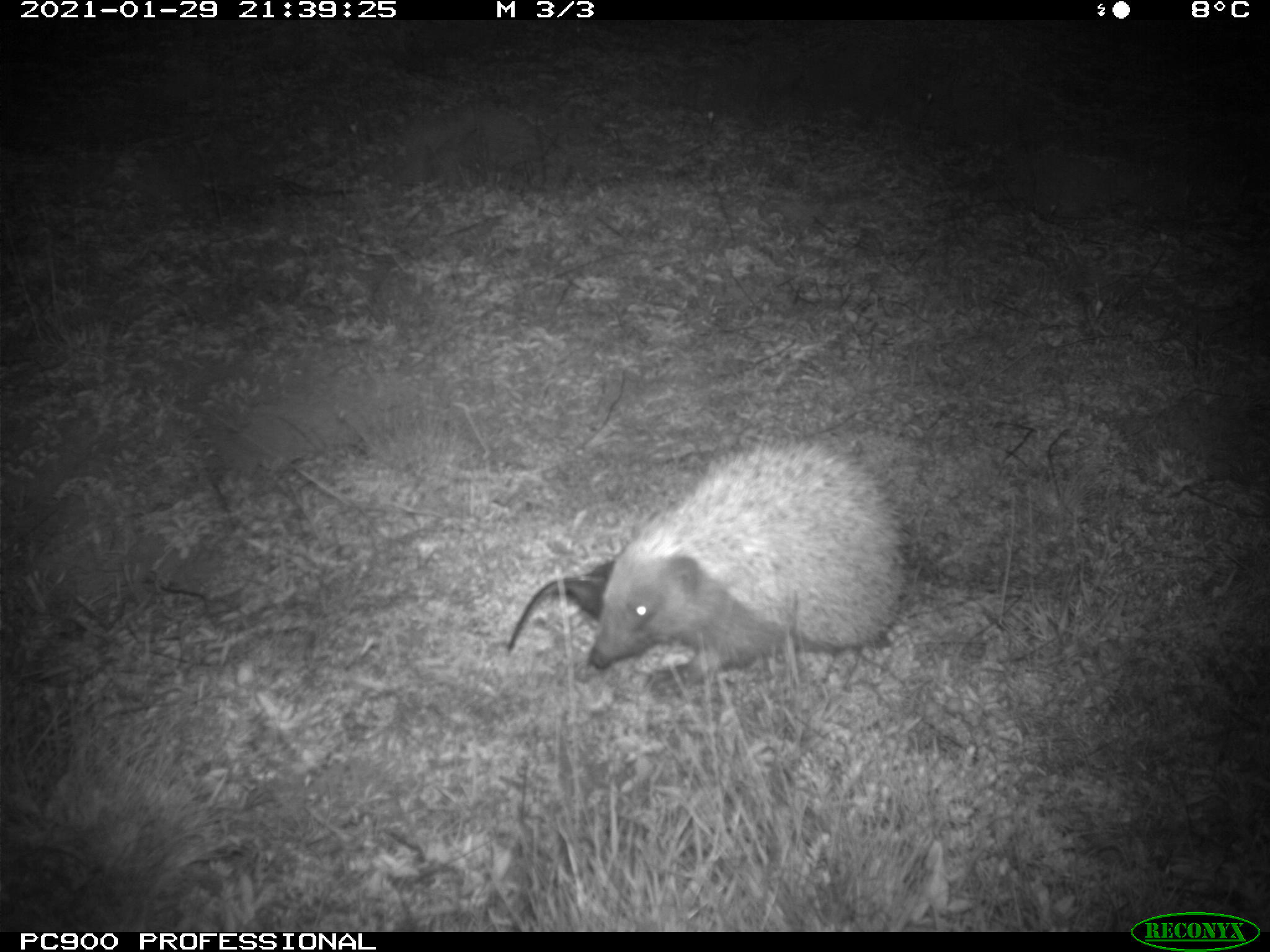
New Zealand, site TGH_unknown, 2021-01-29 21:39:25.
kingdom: Animalia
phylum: Chordata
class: Mammalia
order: Eulipotyphla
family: Erinaceidae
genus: Erinaceus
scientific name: Erinaceus europaeus europaeus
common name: european hedgehog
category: hedgehog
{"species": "hedgehog (european hedgehog) (Erinaceus europaeus europaeus)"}